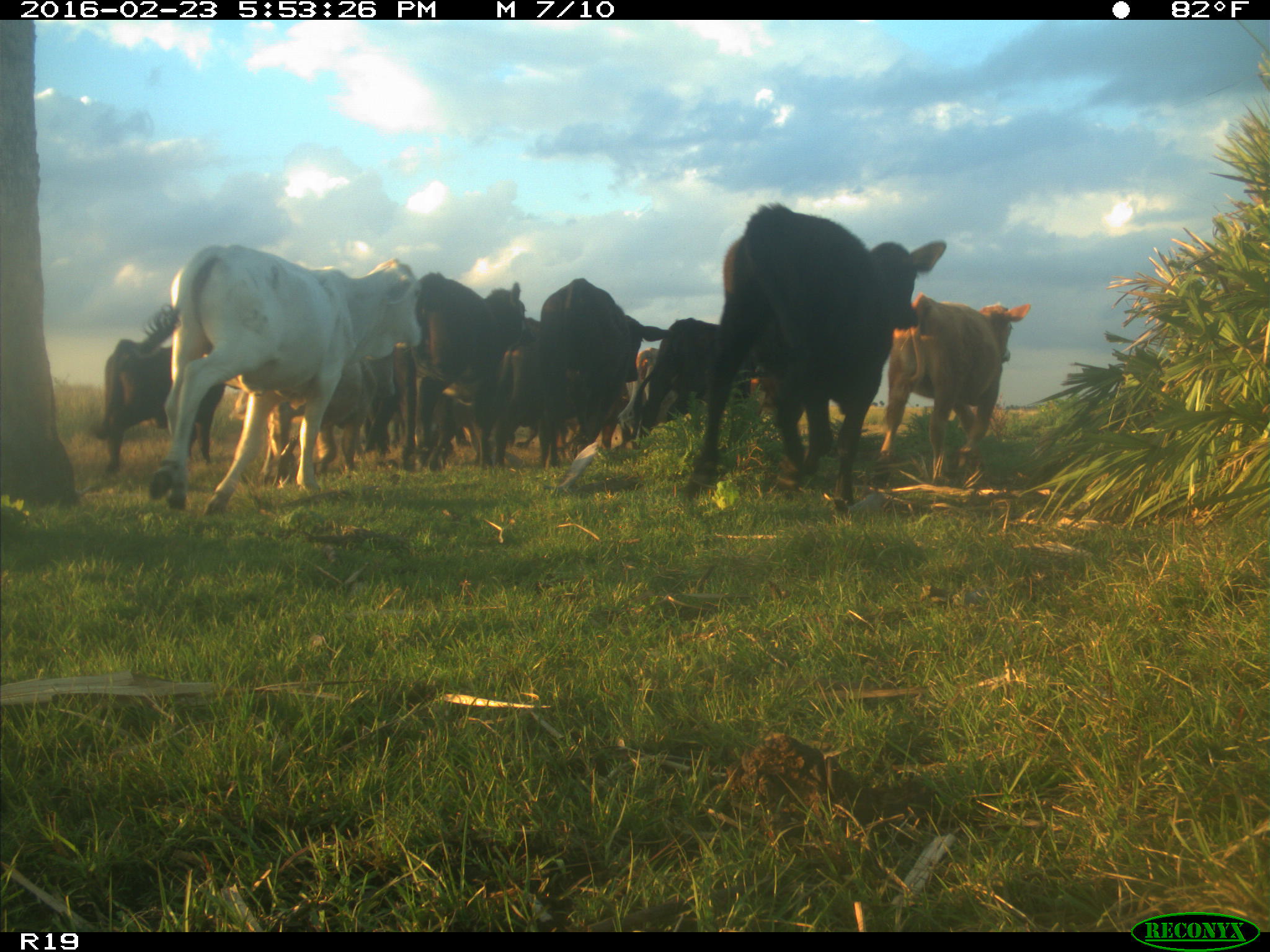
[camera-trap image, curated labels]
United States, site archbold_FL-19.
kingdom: Animalia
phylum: Chordata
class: Mammalia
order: Artiodactyla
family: Bovidae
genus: Bos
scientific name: Bos taurus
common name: domestic cow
Bos taurus (domestic cow).